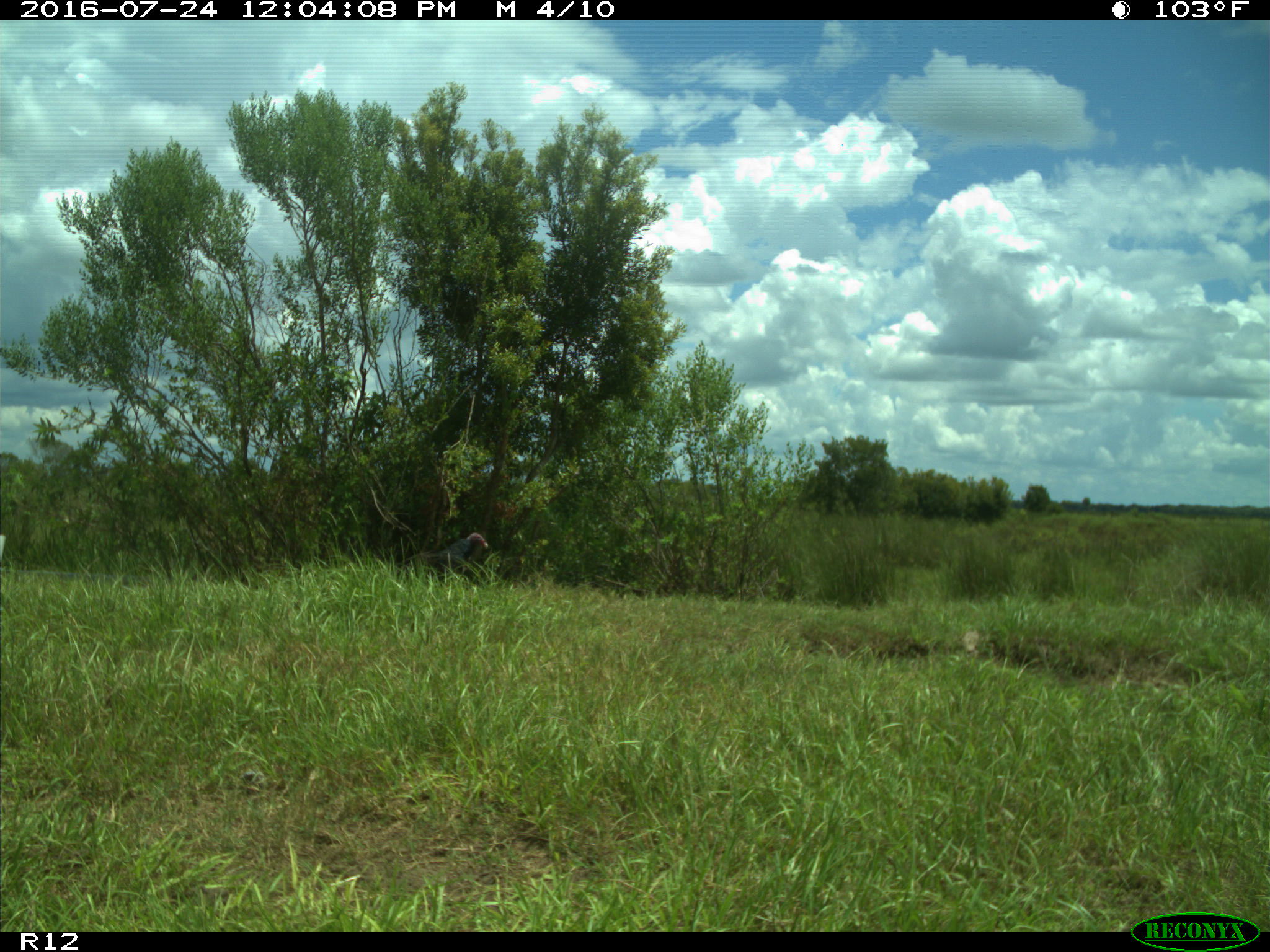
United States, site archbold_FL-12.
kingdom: Animalia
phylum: Chordata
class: Aves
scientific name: Aves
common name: birds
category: unidentified bird